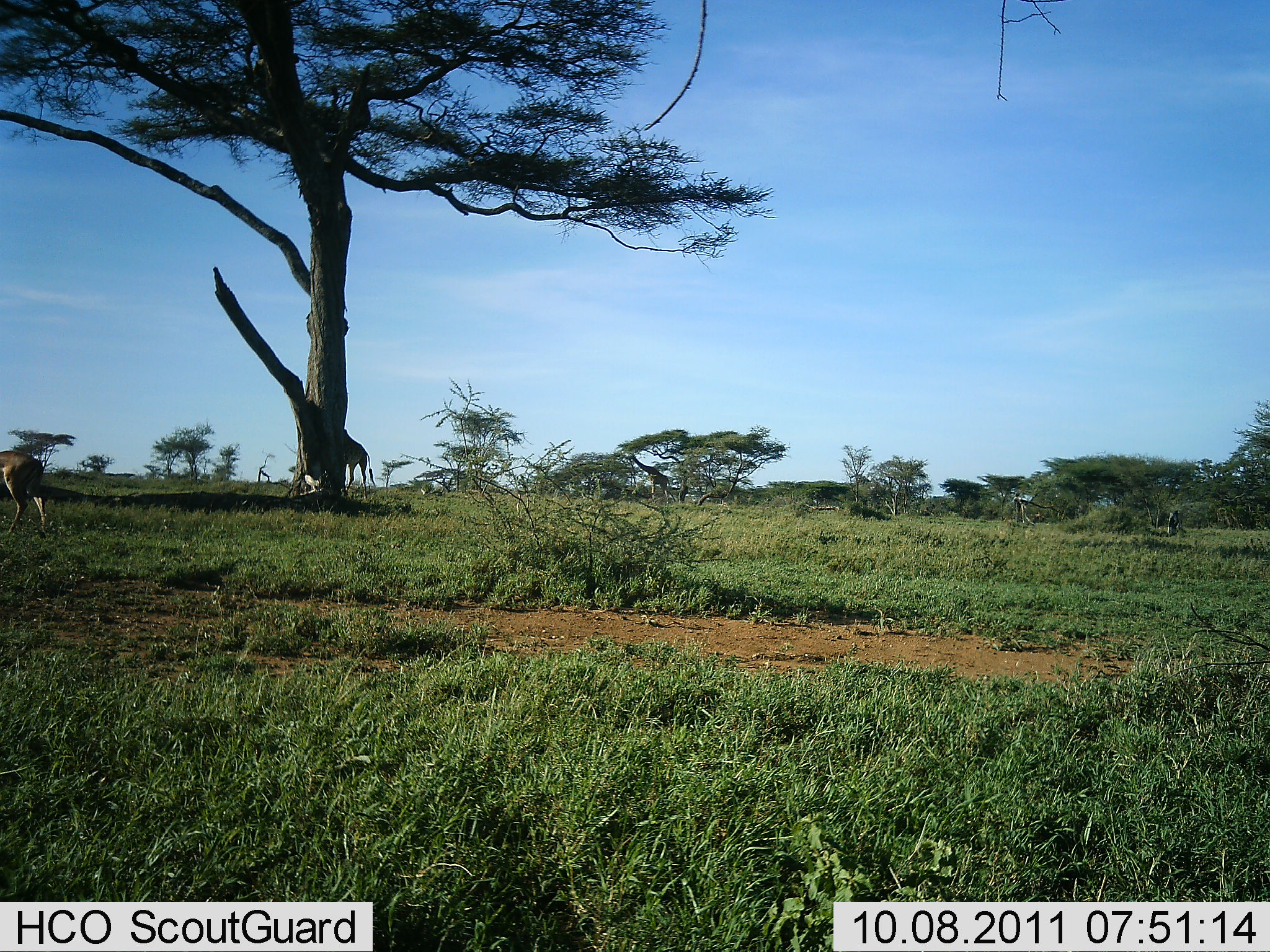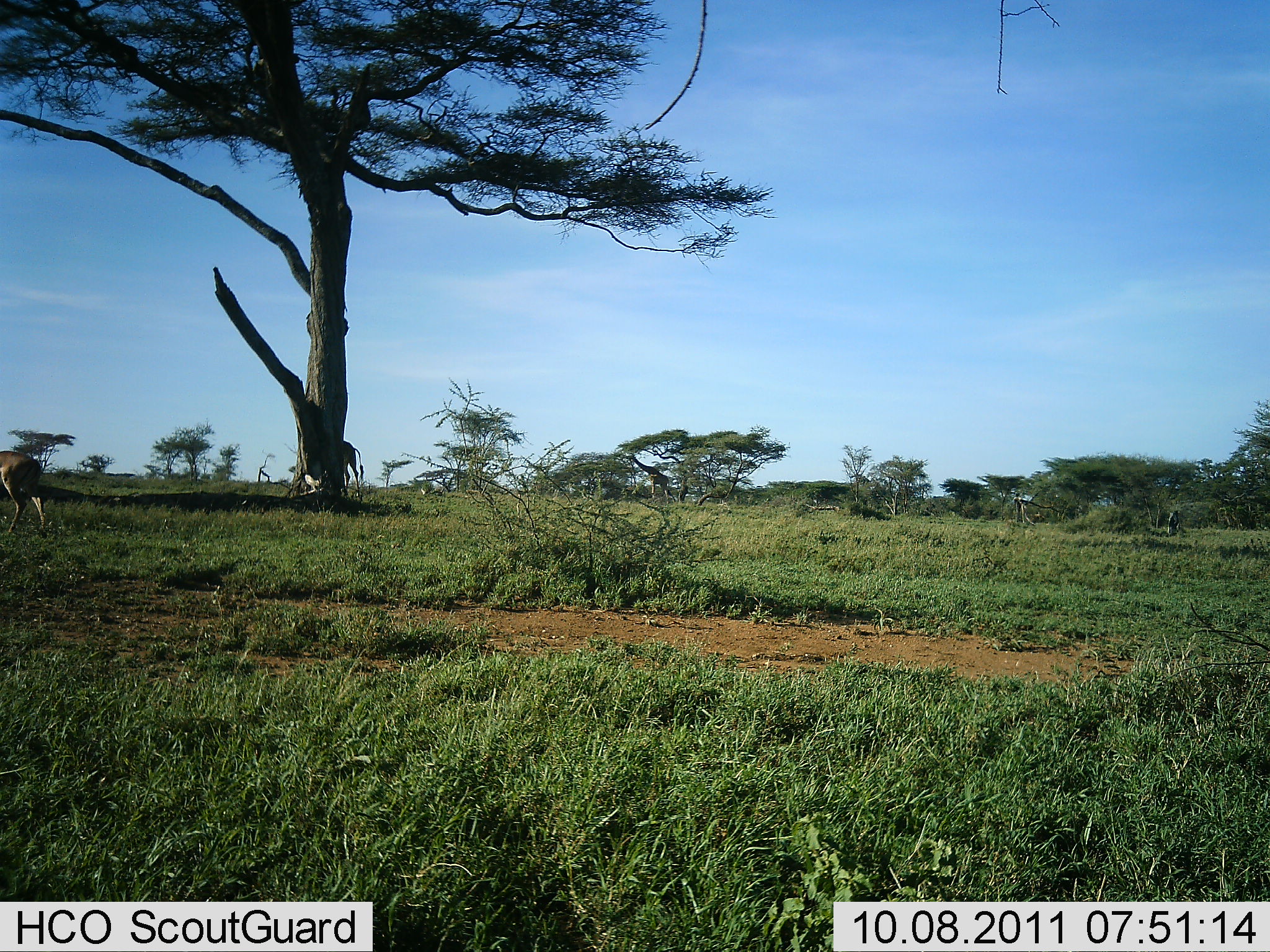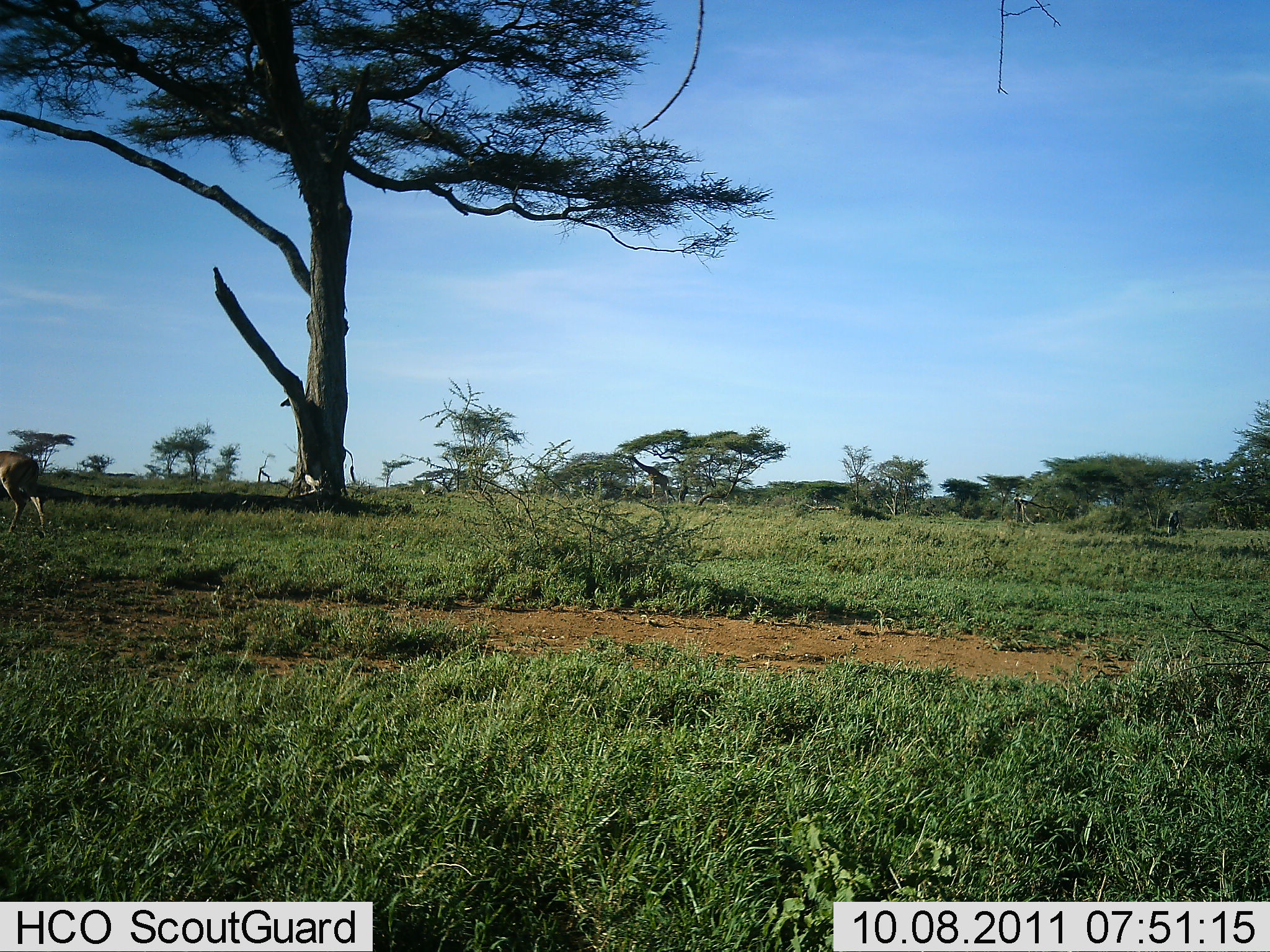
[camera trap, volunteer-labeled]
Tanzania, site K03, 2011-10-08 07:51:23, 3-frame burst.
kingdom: Animalia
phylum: Chordata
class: Mammalia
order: Artiodactyla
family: Bovidae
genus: Eudorcas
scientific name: Eudorcas thomsonii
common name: thomson's gazelle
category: gazellethomsons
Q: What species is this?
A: Gazellethomsons (thomson's gazelle) (Eudorcas thomsonii).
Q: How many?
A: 1.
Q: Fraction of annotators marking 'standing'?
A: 100%.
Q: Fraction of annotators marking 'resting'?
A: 0%.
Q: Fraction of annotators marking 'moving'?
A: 0%.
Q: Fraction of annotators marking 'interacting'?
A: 0%.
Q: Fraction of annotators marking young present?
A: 0%.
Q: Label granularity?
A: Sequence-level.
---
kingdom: Animalia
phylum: Chordata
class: Mammalia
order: Artiodactyla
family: Giraffidae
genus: Giraffa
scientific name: Giraffa camelopardalis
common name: giraffe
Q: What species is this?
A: Giraffe (Giraffa camelopardalis).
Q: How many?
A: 1.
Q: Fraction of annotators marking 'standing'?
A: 22%.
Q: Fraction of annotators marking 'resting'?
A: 0%.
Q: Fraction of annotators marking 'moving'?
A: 83%.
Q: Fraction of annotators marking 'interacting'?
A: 4%.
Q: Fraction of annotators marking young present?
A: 0%.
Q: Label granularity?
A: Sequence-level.